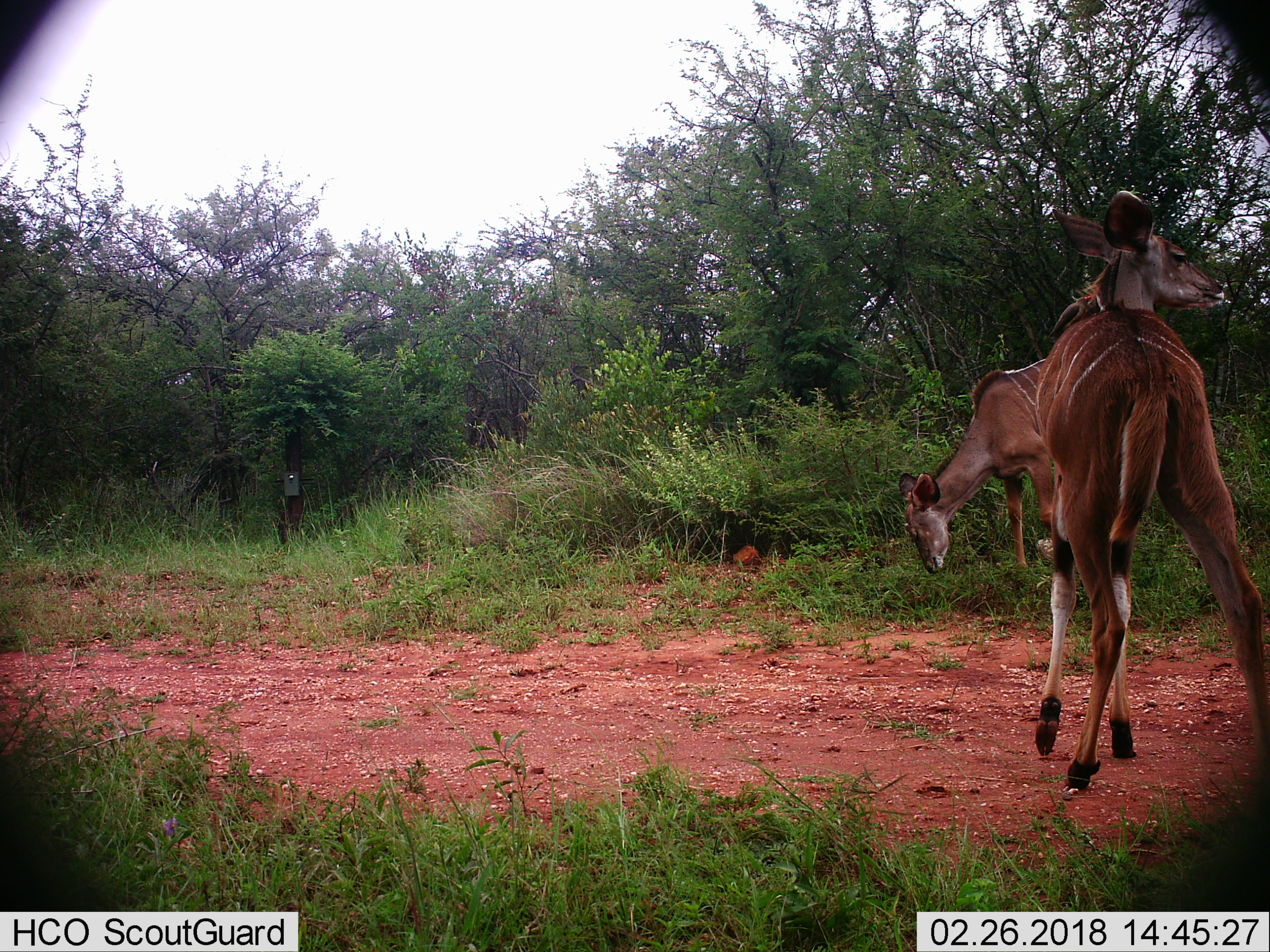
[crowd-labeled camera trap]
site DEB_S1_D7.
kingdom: Animalia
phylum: Chordata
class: Mammalia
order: Artiodactyla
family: Bovidae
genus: Tragelaphus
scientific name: Tragelaphus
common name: kudu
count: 2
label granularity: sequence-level